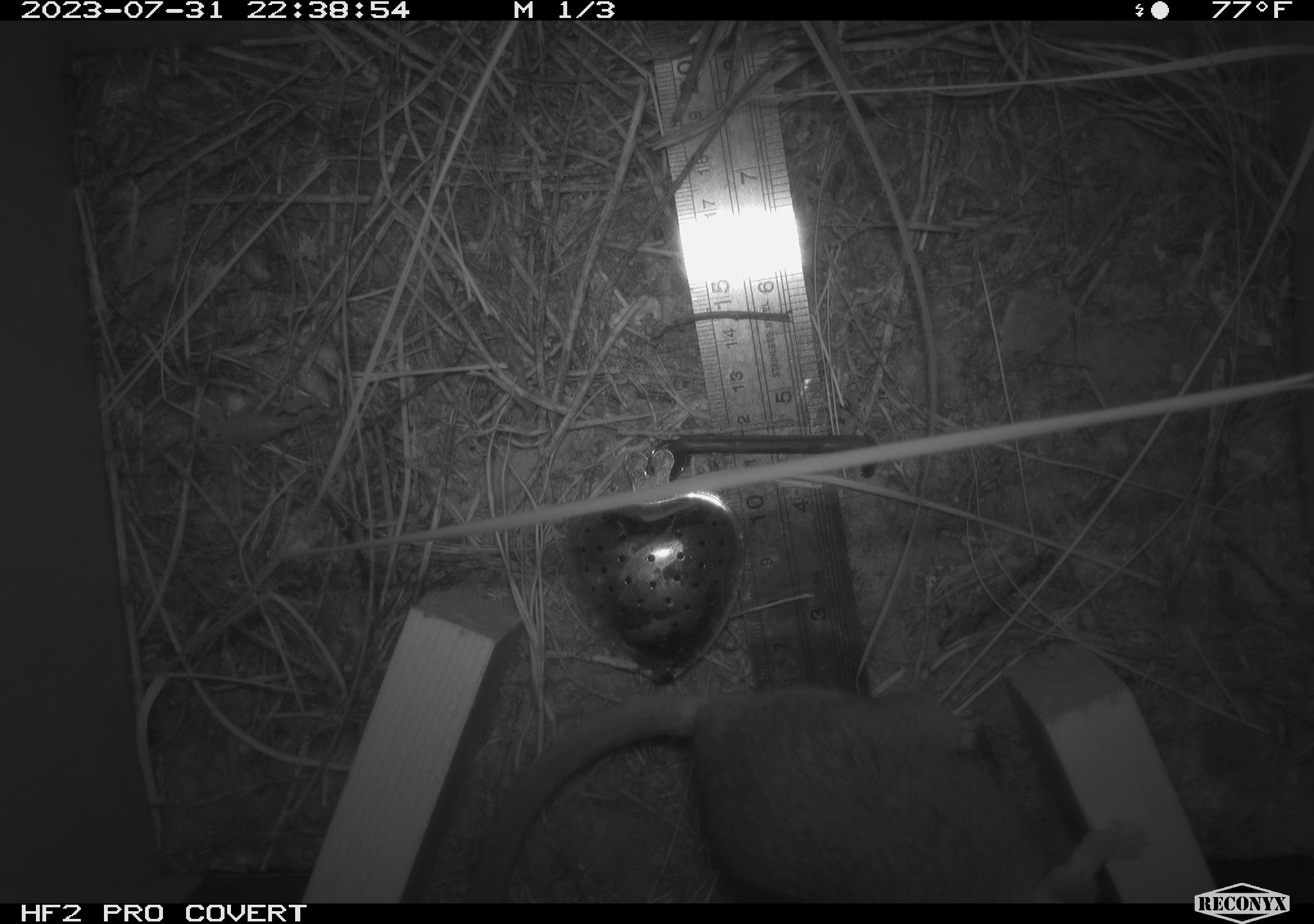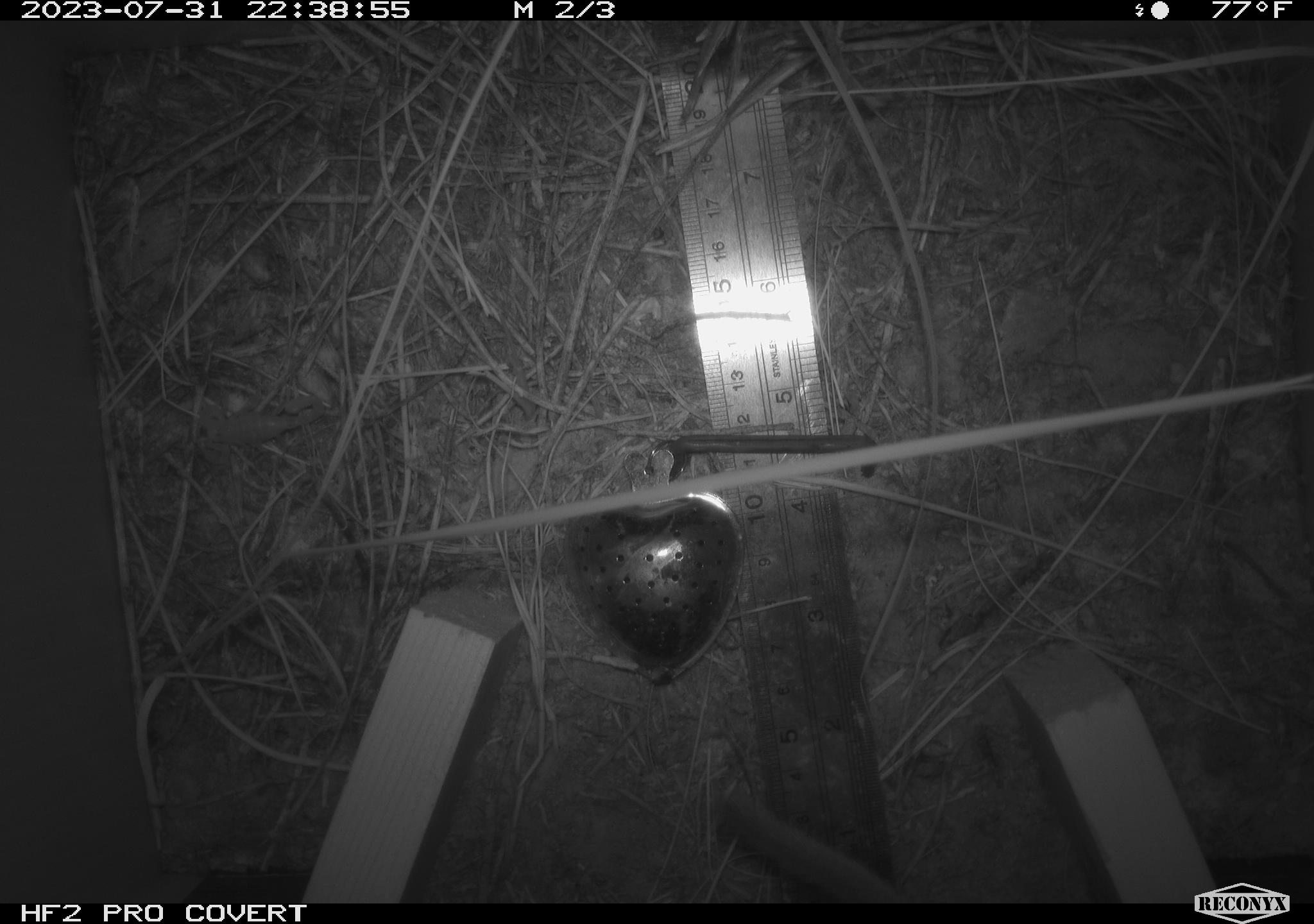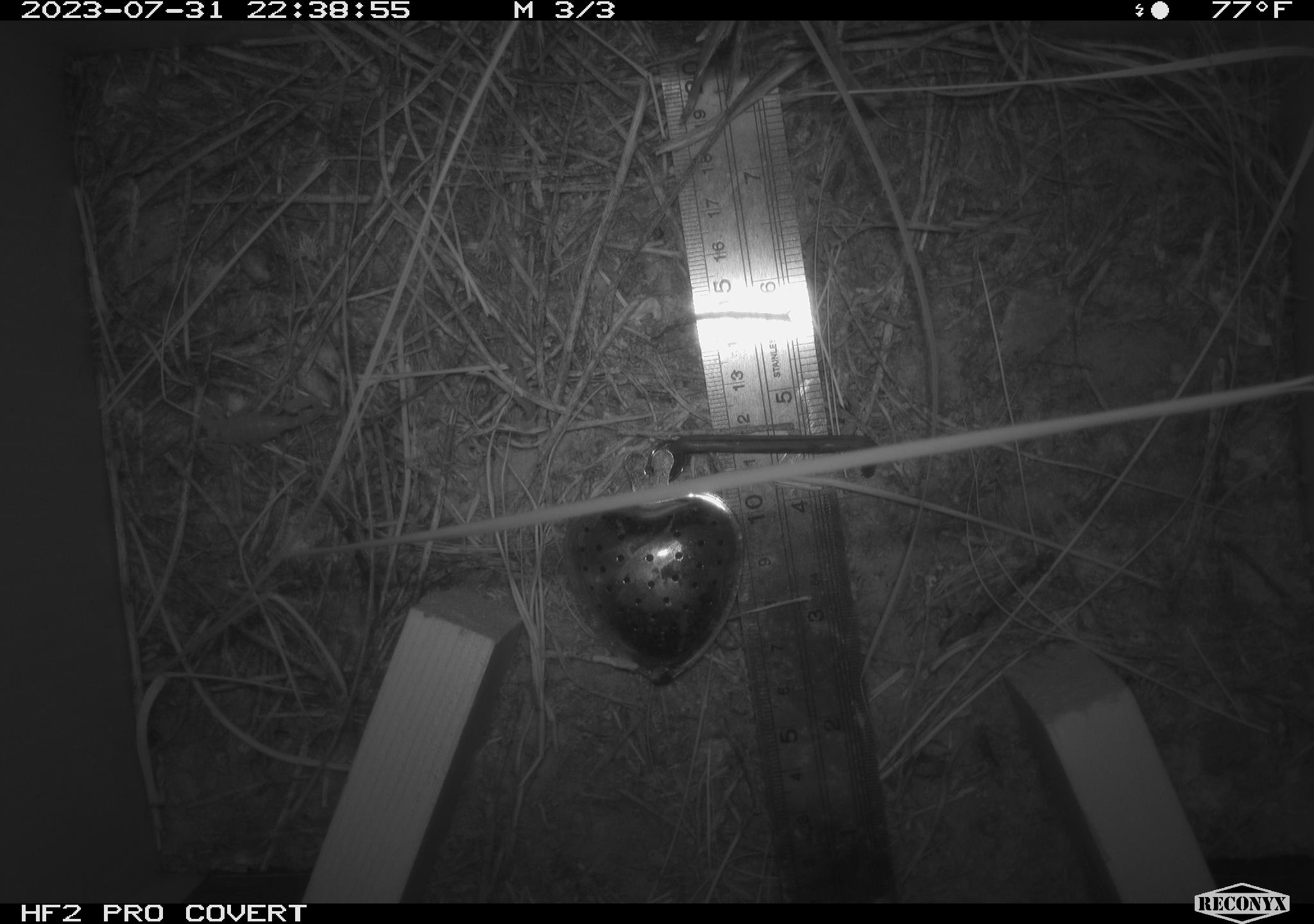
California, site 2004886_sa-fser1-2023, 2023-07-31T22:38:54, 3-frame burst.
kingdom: Animalia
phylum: Chordata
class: Mammalia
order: Rodentia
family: Cricetidae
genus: Neotoma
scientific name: Neotoma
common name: pack rat or woodrat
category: neotoma species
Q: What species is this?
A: Neotoma species (pack rat or woodrat) (Neotoma).